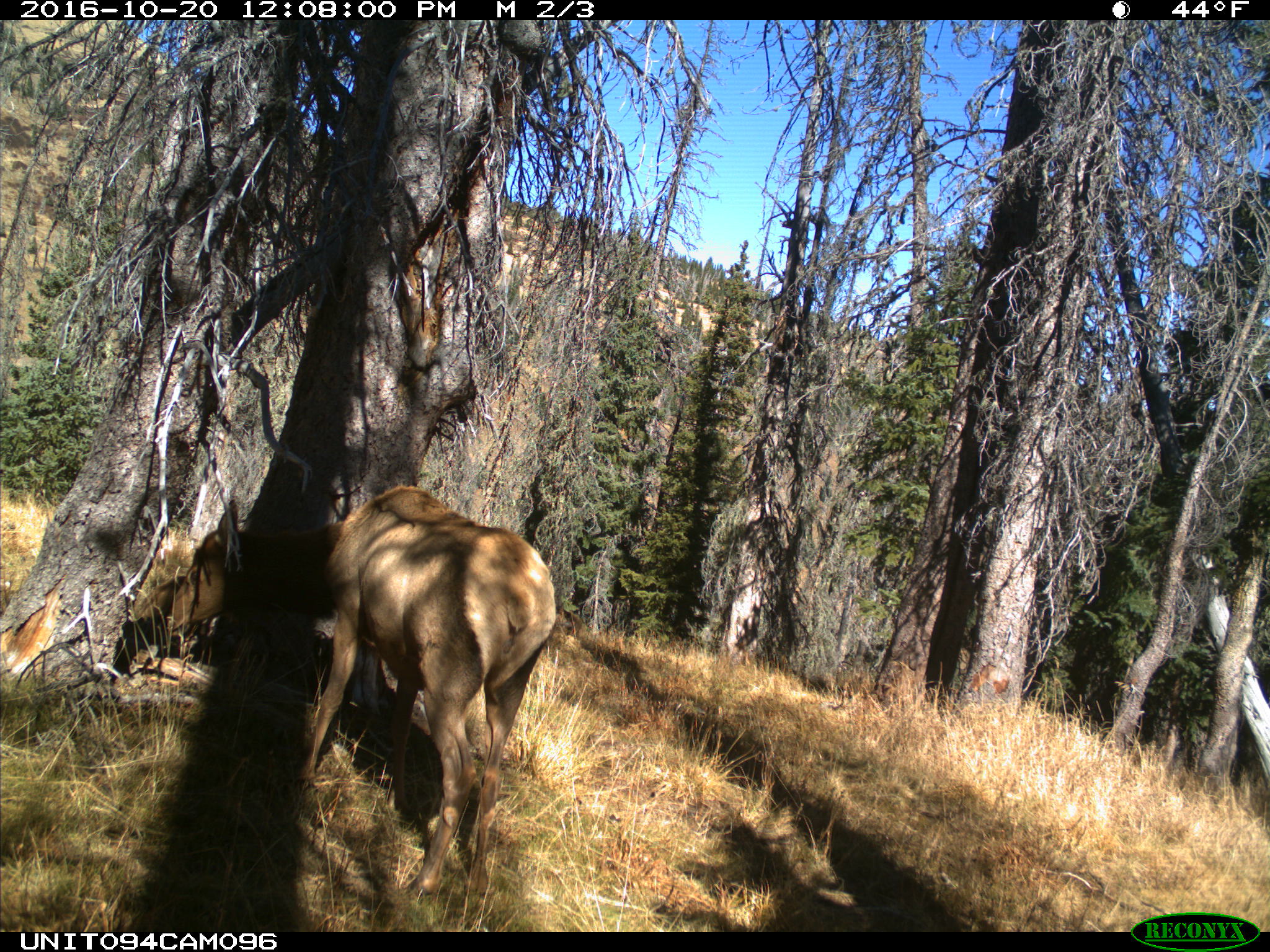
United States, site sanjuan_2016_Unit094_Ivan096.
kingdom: Animalia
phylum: Chordata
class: Mammalia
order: Artiodactyla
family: Cervidae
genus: Cervus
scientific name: Cervus elaphus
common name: red deer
Cervus elaphus (red deer).